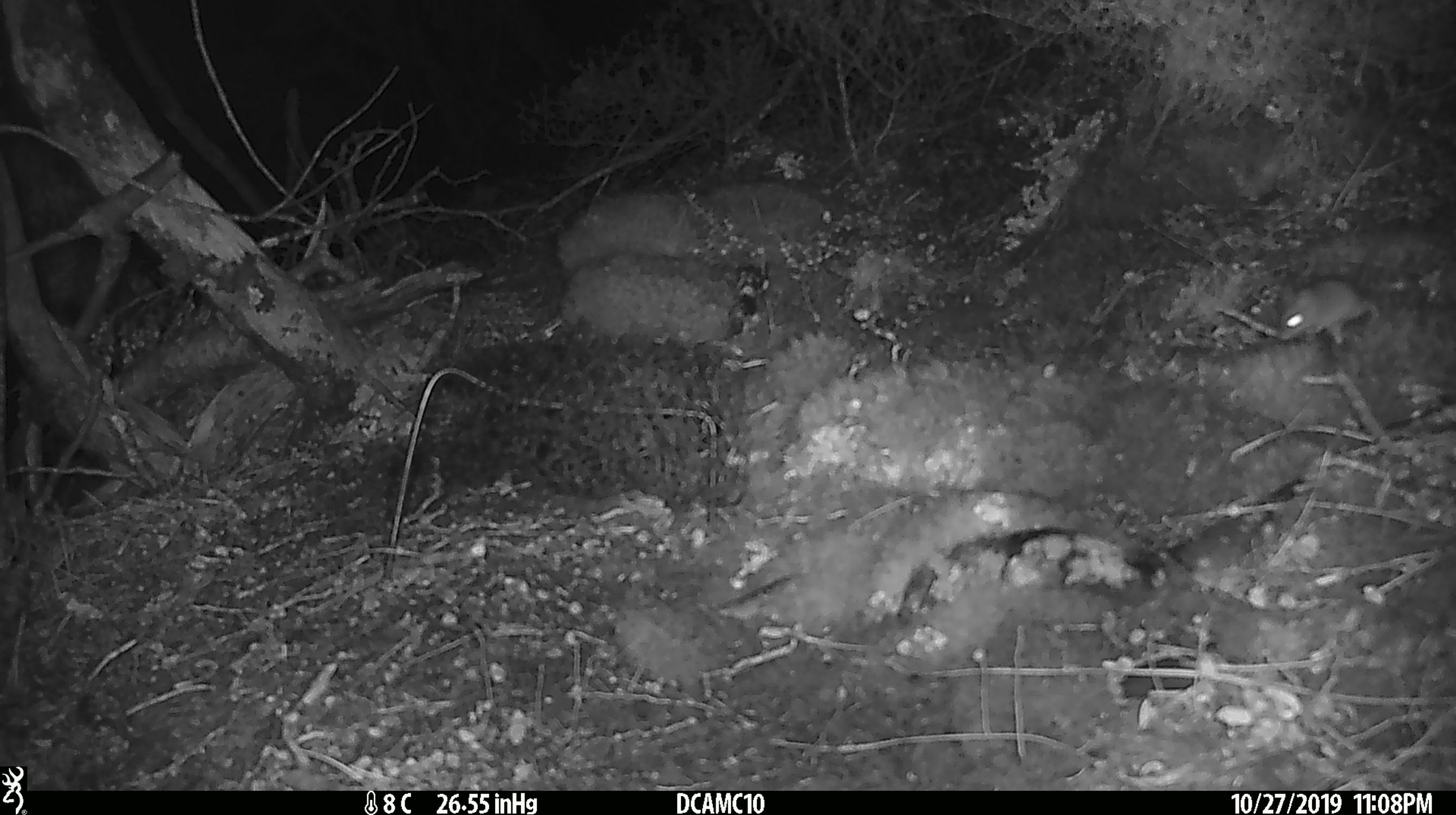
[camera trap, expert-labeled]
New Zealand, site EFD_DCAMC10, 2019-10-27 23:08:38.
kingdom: Animalia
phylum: Chordata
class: Mammalia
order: Rodentia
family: Muridae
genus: Mus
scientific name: Mus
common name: mouse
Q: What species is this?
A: Mouse (Mus).